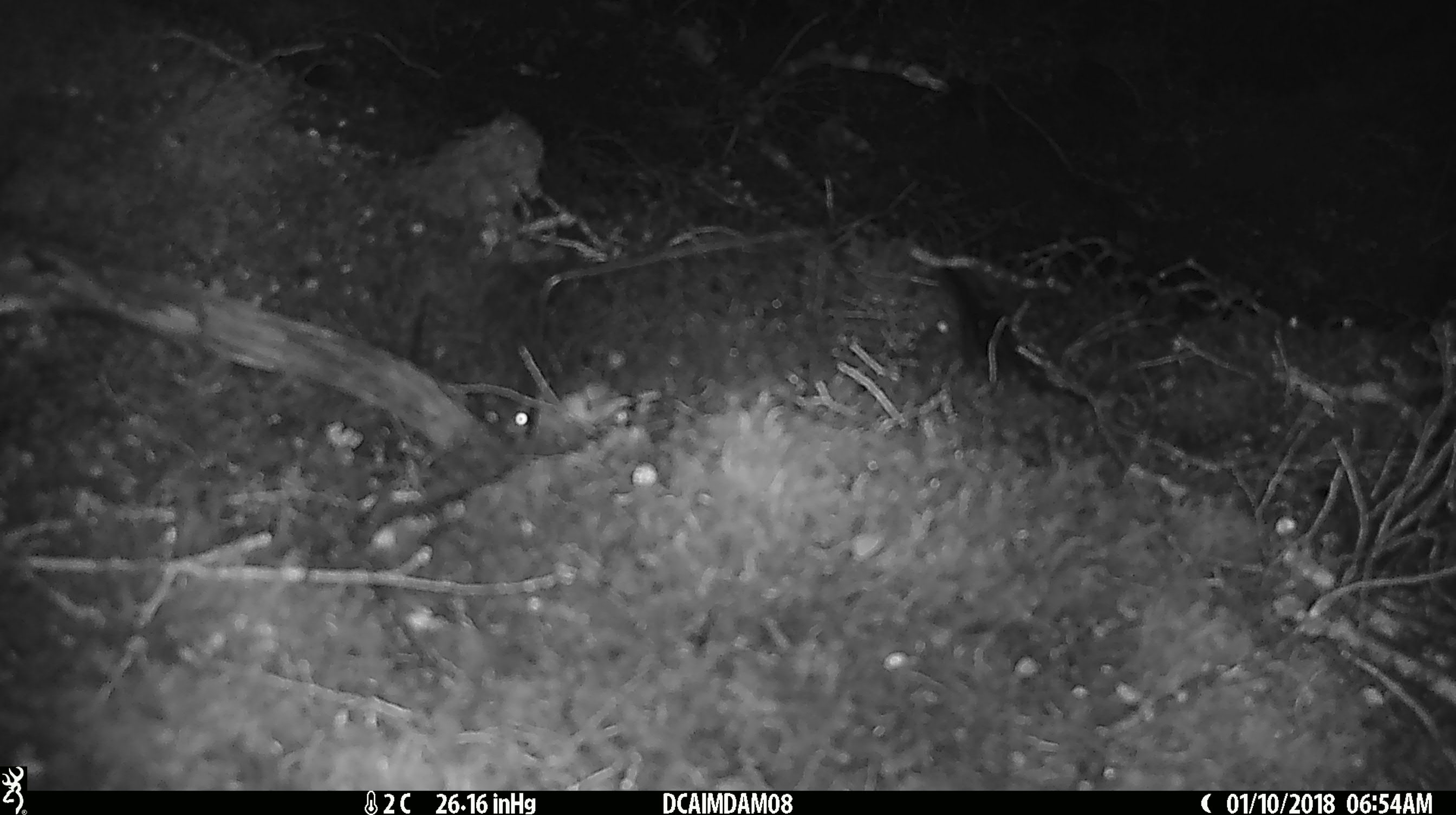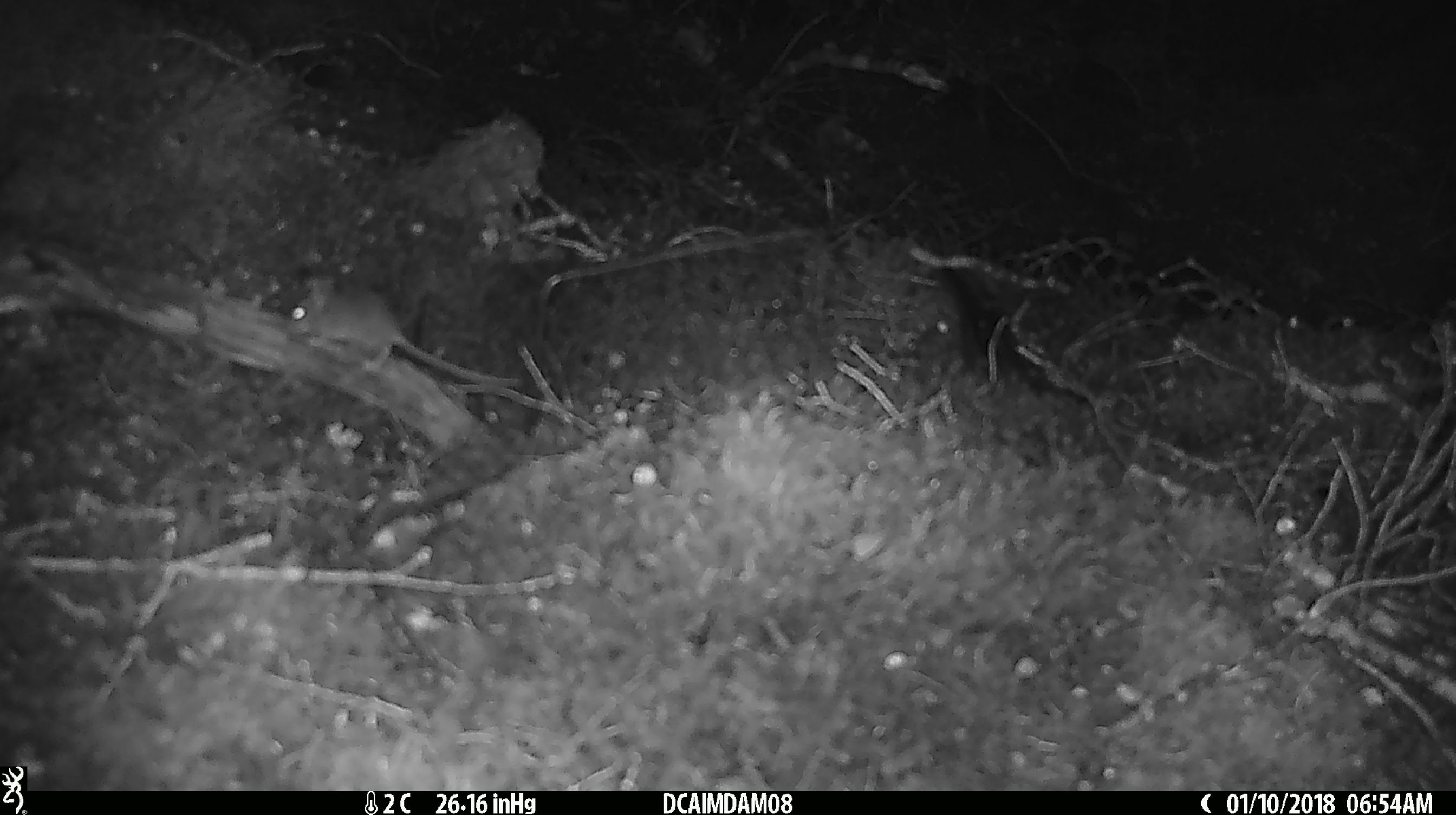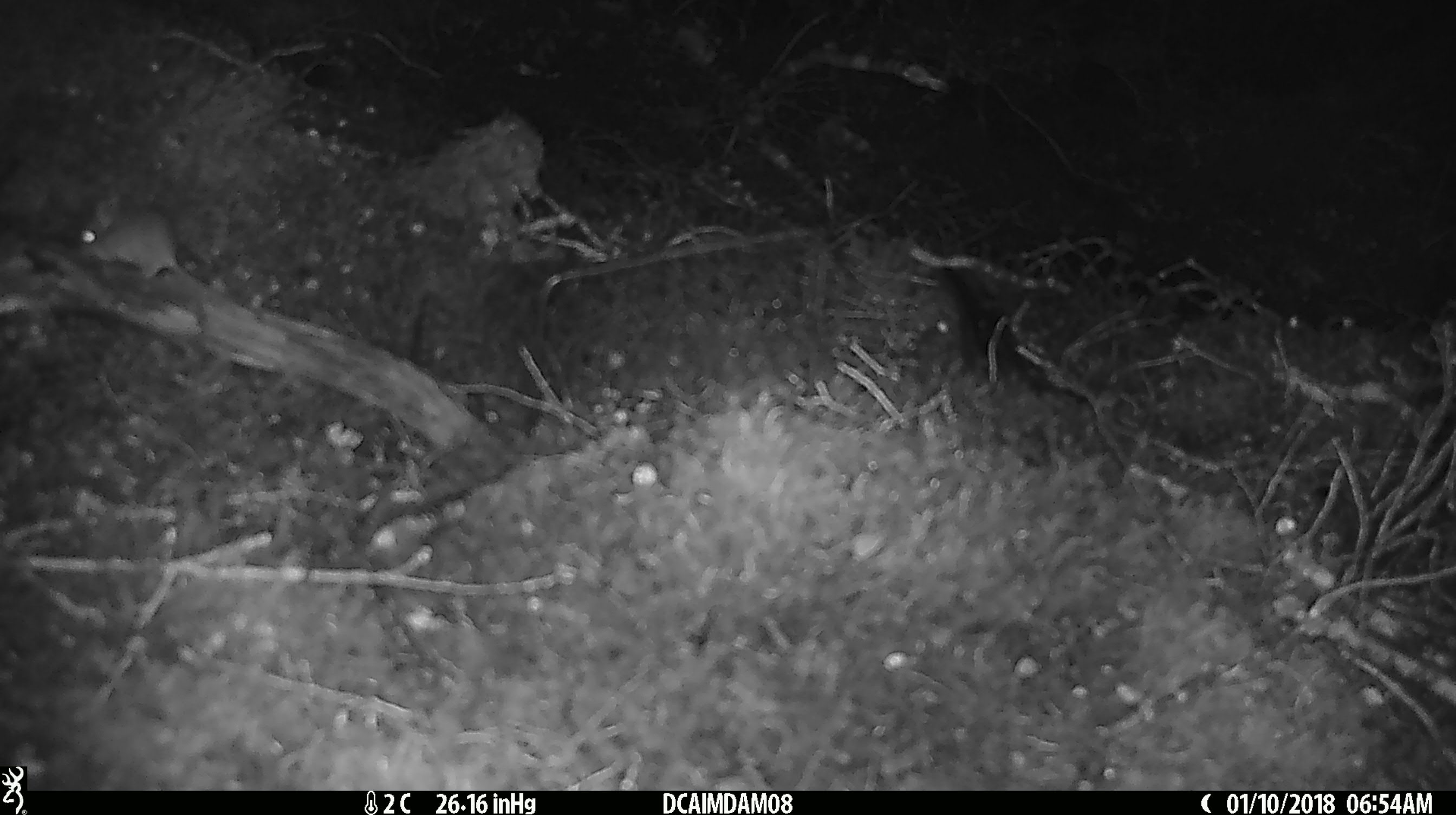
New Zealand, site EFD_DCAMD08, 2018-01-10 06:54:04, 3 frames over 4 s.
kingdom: Animalia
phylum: Chordata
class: Mammalia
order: Rodentia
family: Muridae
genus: Mus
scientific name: Mus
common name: mouse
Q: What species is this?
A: Mouse (Mus).